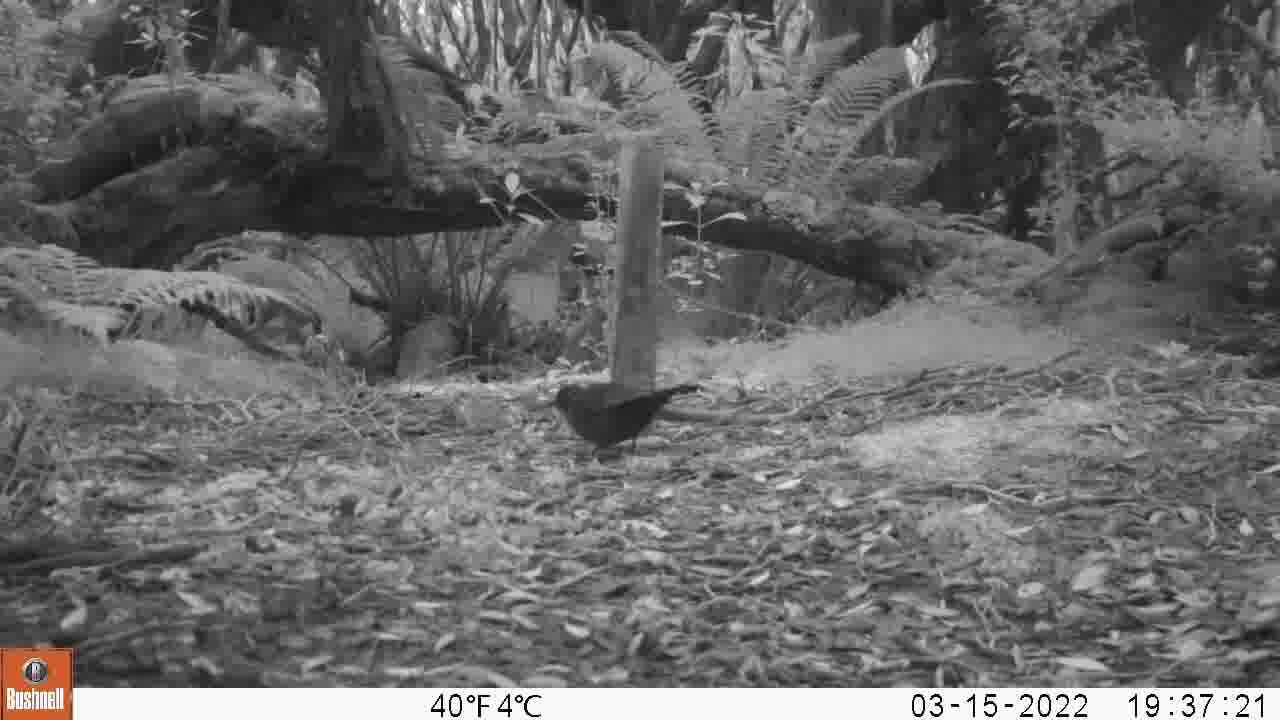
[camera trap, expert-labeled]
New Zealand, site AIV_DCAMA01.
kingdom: Animalia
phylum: Chordata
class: Aves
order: Passeriformes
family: Turdidae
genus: Turdus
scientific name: Turdus merula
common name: eurasian blackbird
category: blackbird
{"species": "blackbird (eurasian blackbird) (Turdus merula)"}